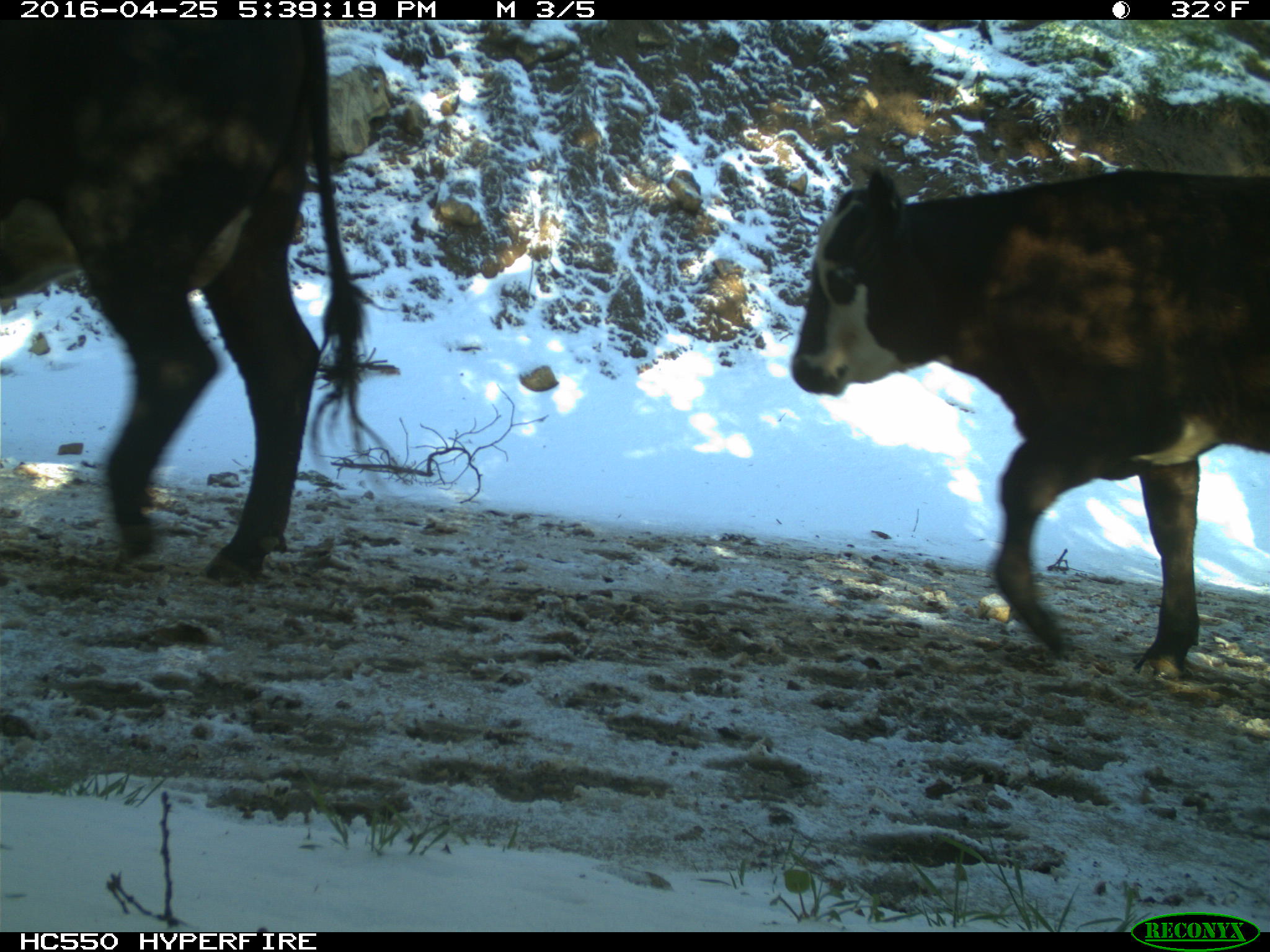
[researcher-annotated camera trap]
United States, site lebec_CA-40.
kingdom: Animalia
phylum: Chordata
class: Mammalia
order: Artiodactyla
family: Bovidae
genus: Bos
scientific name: Bos taurus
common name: domestic cow